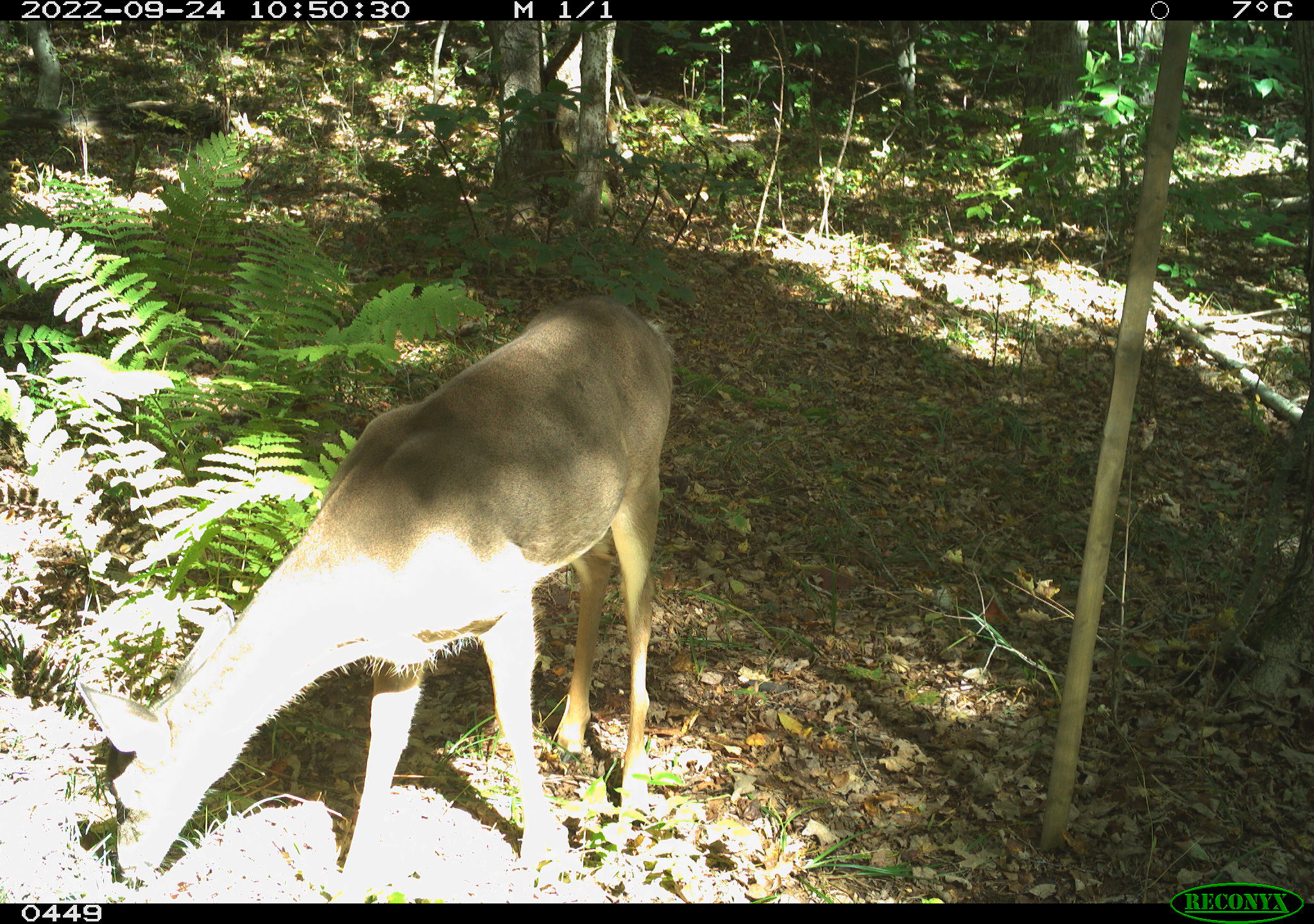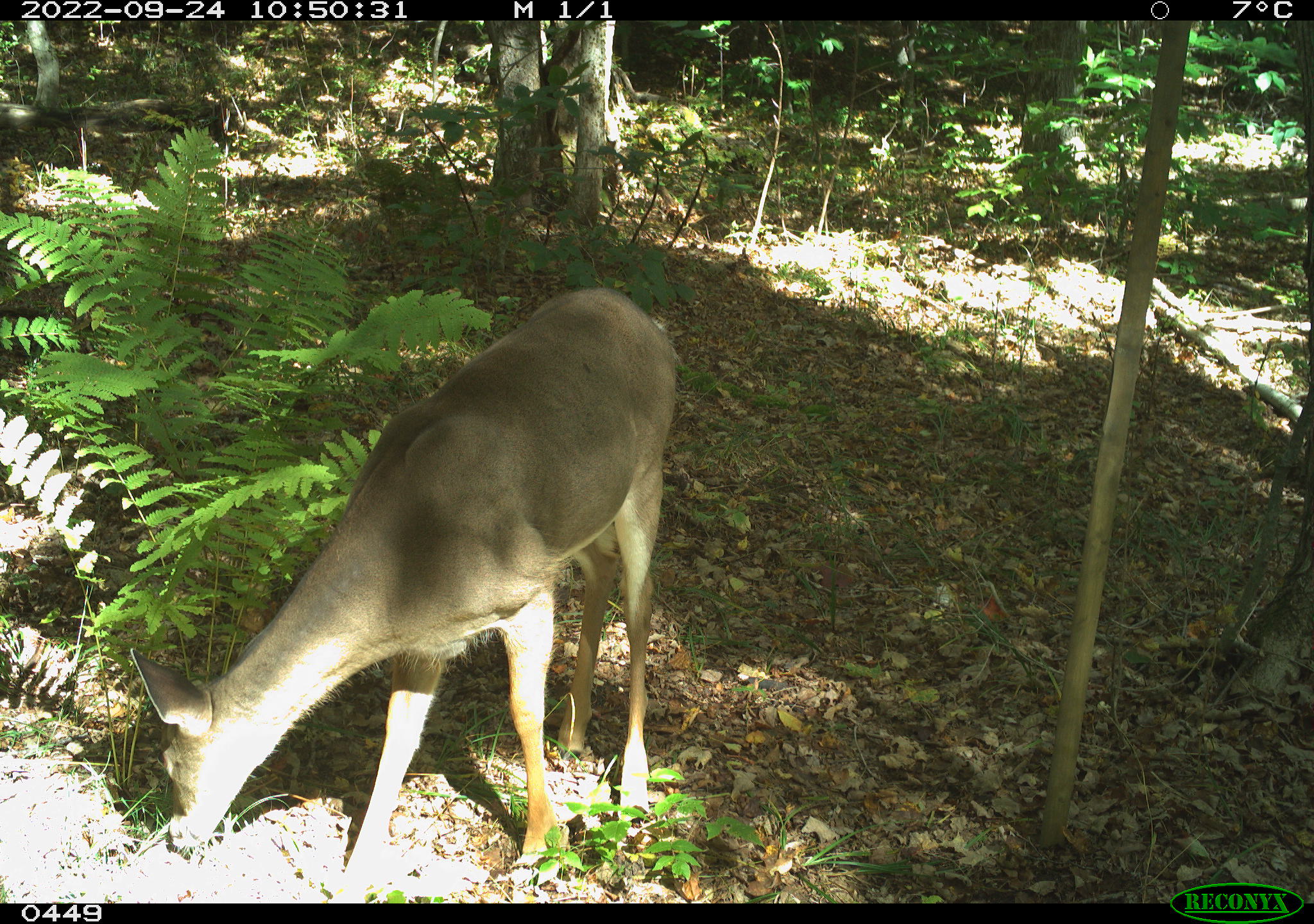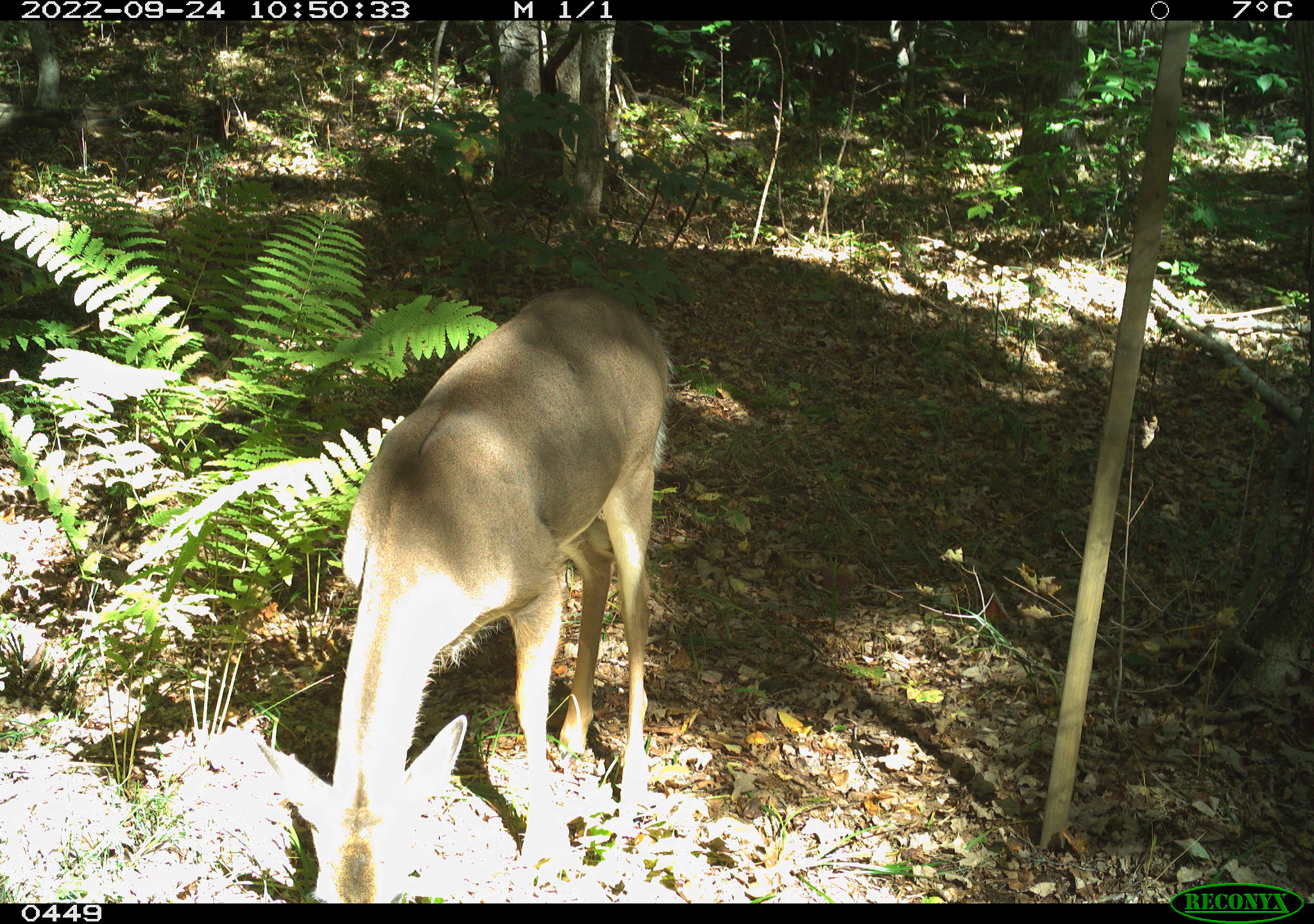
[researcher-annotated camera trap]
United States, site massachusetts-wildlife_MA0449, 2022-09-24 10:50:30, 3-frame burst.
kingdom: Animalia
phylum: Chordata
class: Mammalia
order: Artiodactyla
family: Cervidae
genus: Odocoileus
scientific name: Odocoileus virginianus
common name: white-tailed deer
White-tailed deer (Odocoileus virginianus).